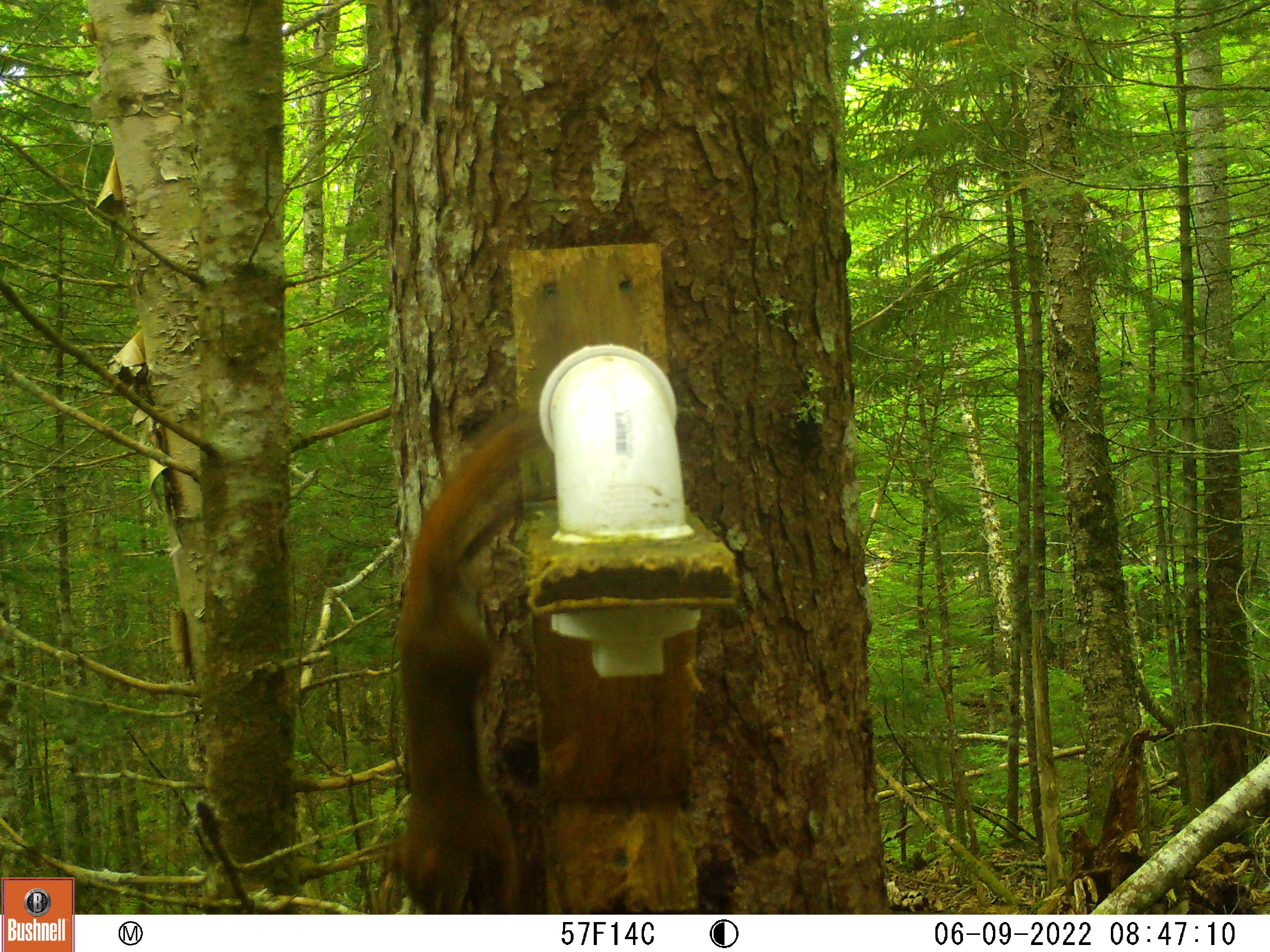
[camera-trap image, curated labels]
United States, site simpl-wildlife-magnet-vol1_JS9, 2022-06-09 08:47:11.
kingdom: Animalia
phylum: Chordata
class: Mammalia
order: Rodentia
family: Sciuridae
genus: Tamiasciurus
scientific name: Tamiasciurus hudsonicus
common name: red squirrel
Red squirrel (Tamiasciurus hudsonicus).